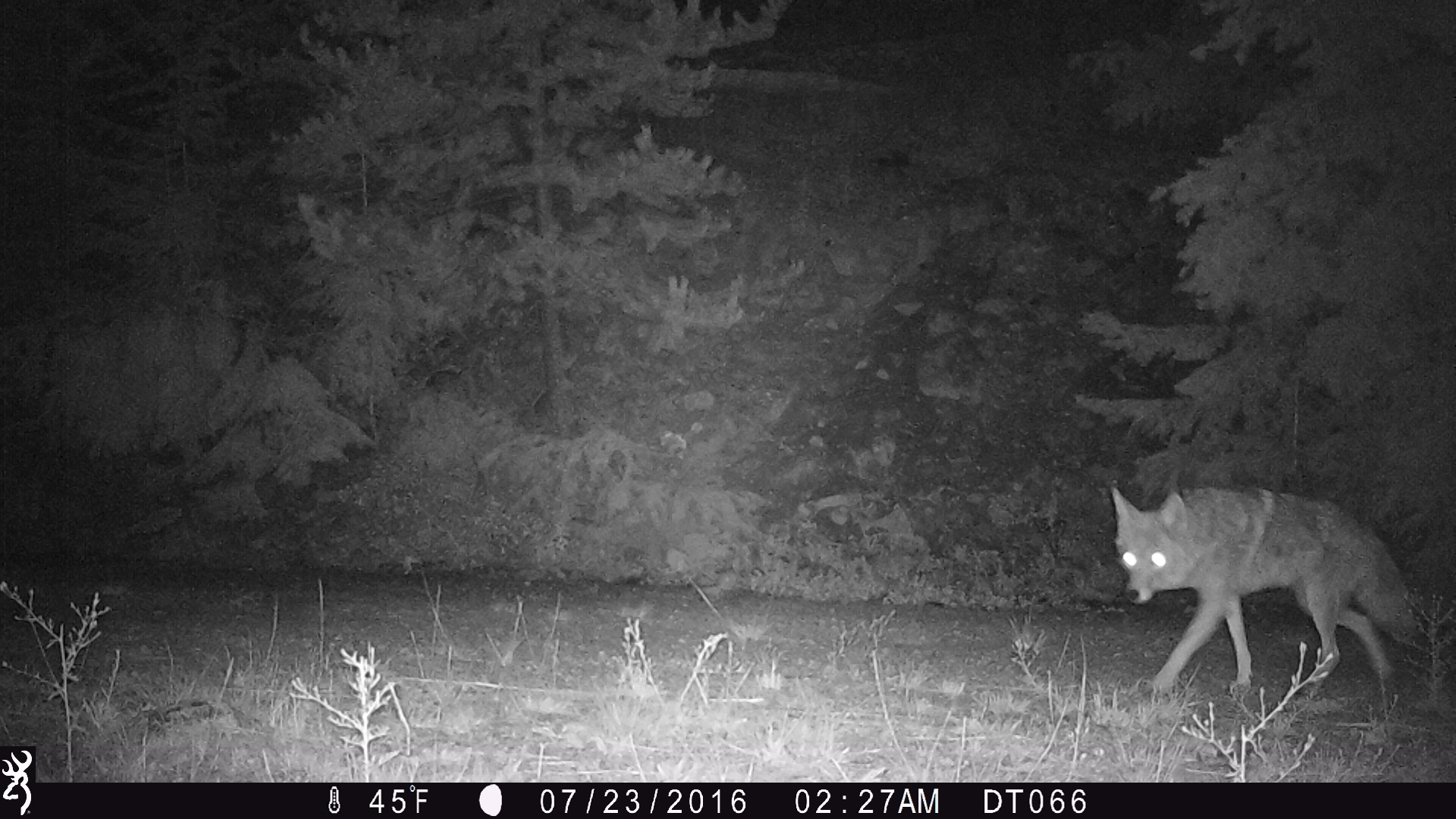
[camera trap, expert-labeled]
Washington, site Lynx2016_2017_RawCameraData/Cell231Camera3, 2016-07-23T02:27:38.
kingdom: Animalia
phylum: Chordata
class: Mammalia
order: Carnivora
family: Canidae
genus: Canis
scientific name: Canis latrans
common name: coyote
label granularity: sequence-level